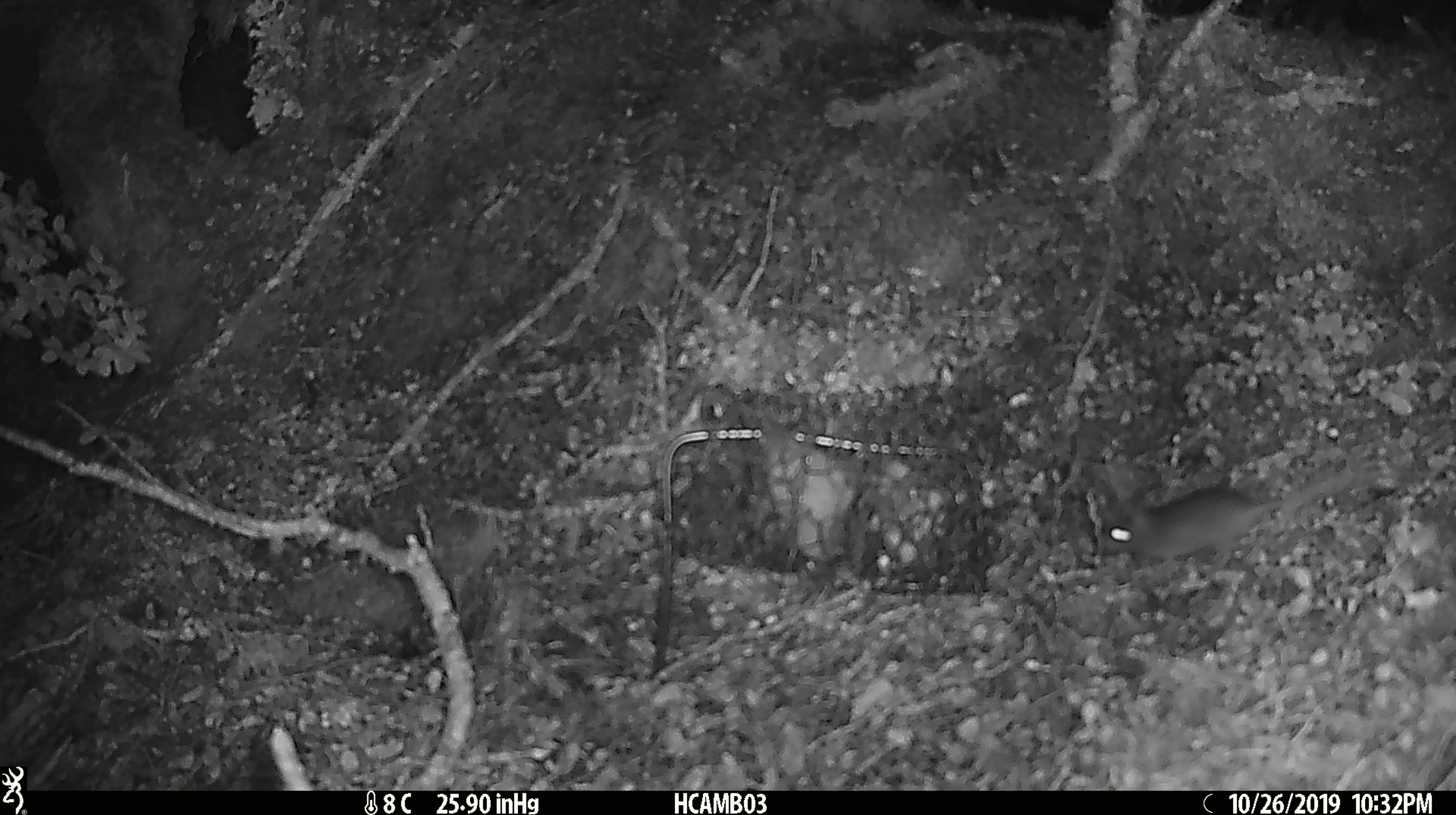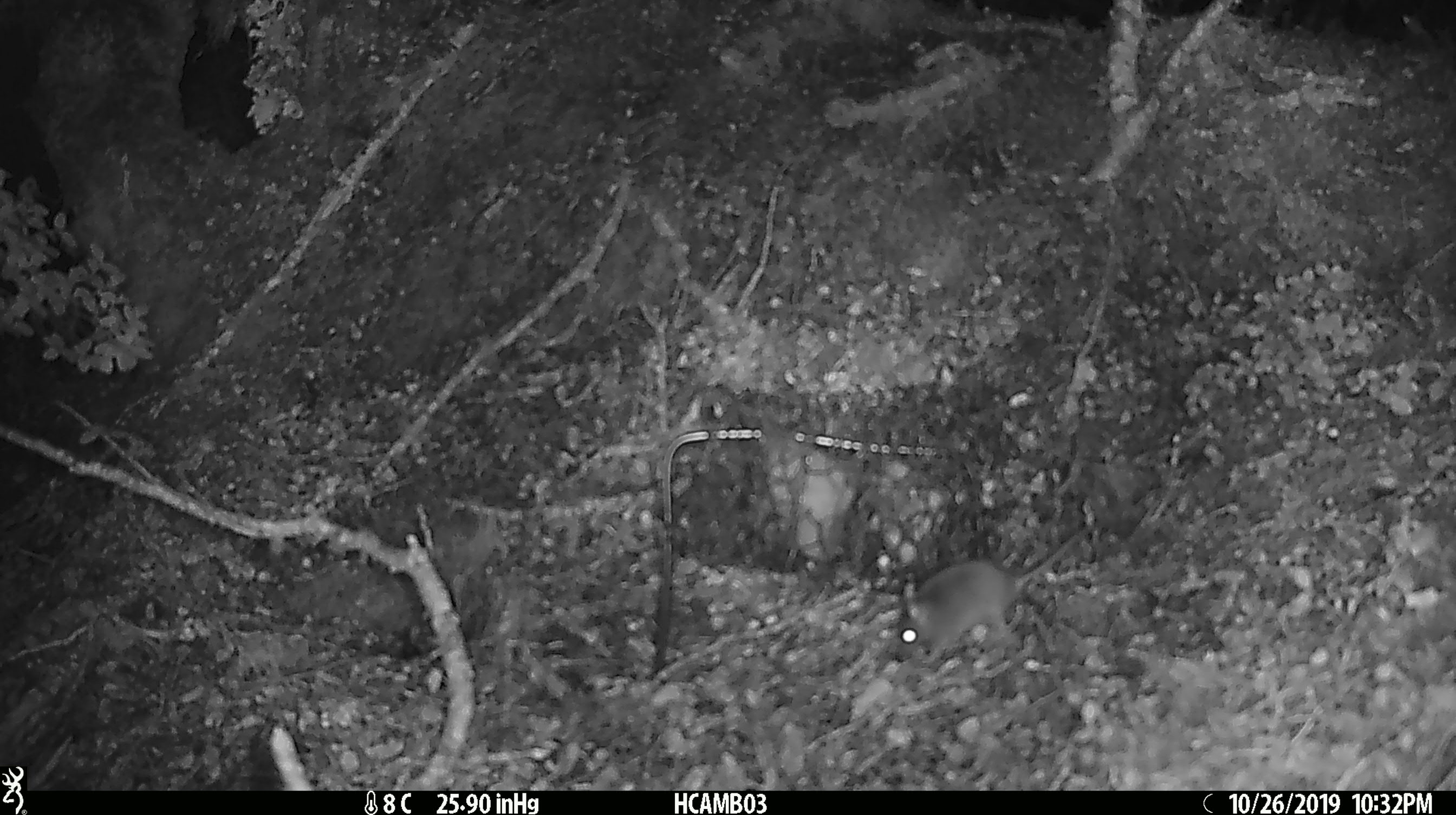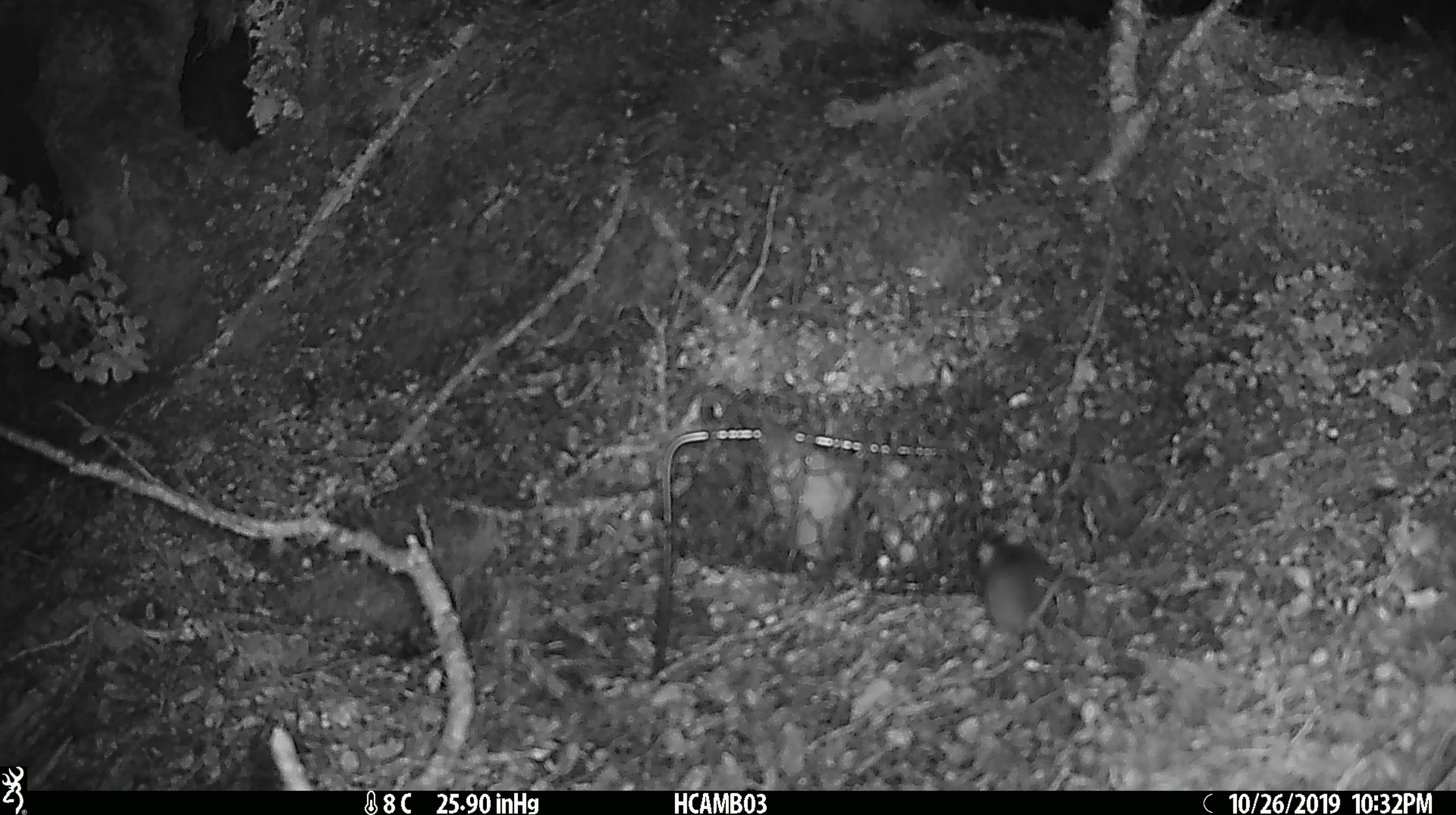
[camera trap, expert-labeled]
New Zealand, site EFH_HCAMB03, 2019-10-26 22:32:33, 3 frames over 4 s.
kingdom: Animalia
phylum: Chordata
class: Mammalia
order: Rodentia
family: Muridae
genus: Mus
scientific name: Mus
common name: mouse